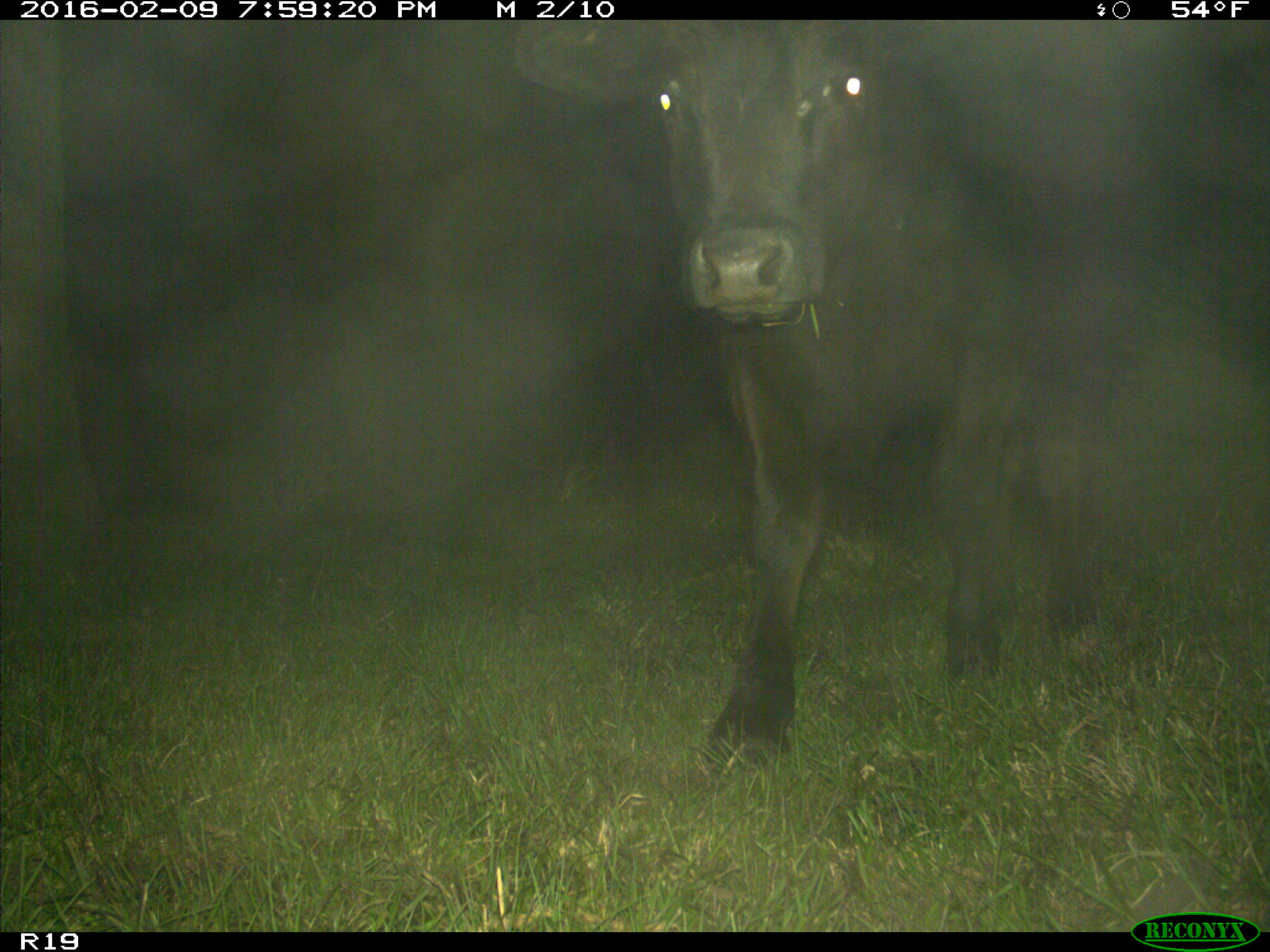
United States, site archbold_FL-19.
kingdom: Animalia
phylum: Chordata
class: Mammalia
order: Artiodactyla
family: Bovidae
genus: Bos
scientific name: Bos taurus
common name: domestic cow